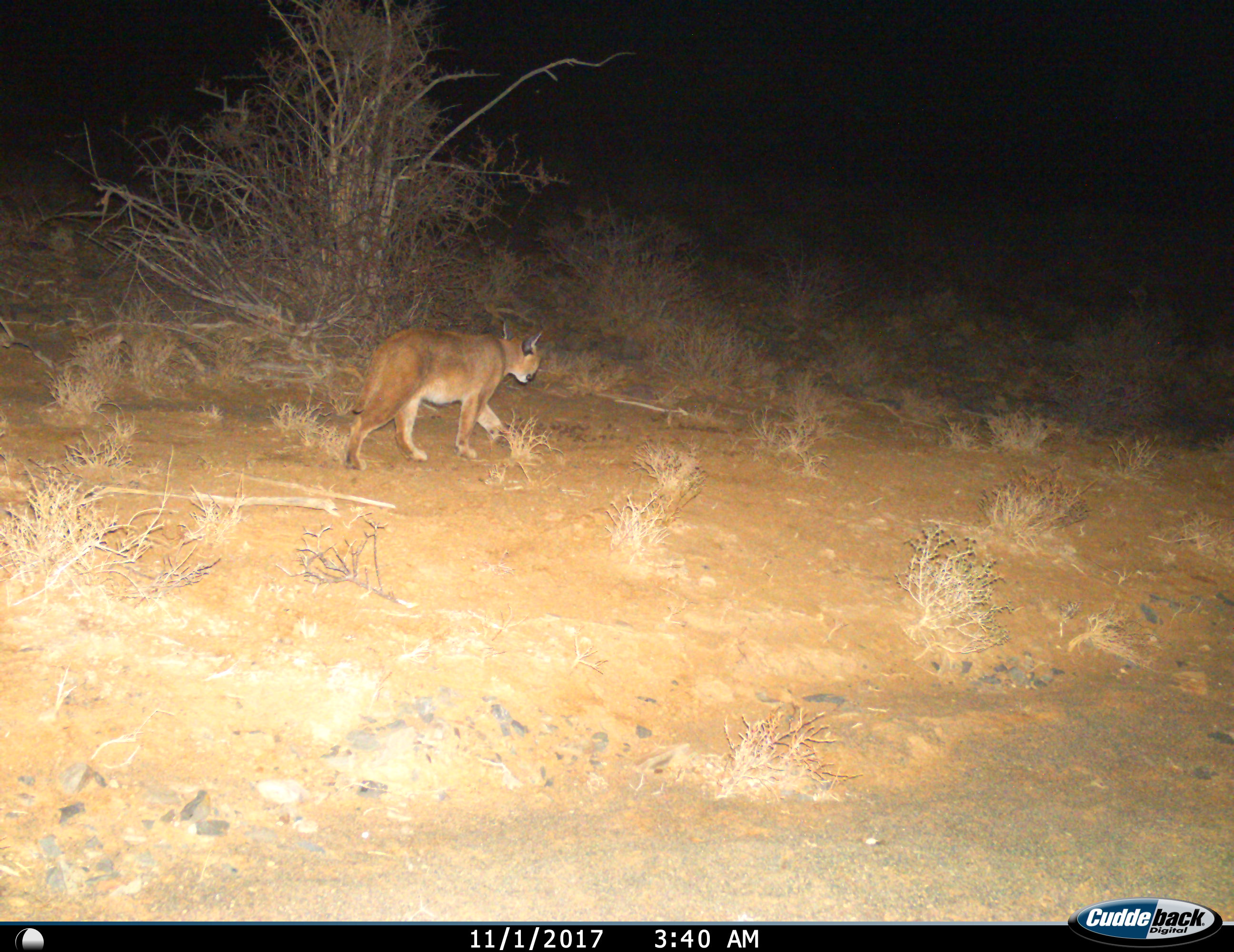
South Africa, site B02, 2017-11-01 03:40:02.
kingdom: Animalia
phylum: Chordata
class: Mammalia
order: Carnivora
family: Felidae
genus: Caracal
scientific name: Caracal caracal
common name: caracal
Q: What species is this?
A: Caracal (Caracal caracal).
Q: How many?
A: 1.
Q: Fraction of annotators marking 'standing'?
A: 12%.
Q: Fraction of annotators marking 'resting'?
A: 0%.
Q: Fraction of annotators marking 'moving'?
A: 88%.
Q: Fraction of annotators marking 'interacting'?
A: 0%.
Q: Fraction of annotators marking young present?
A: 0%.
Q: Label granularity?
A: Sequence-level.